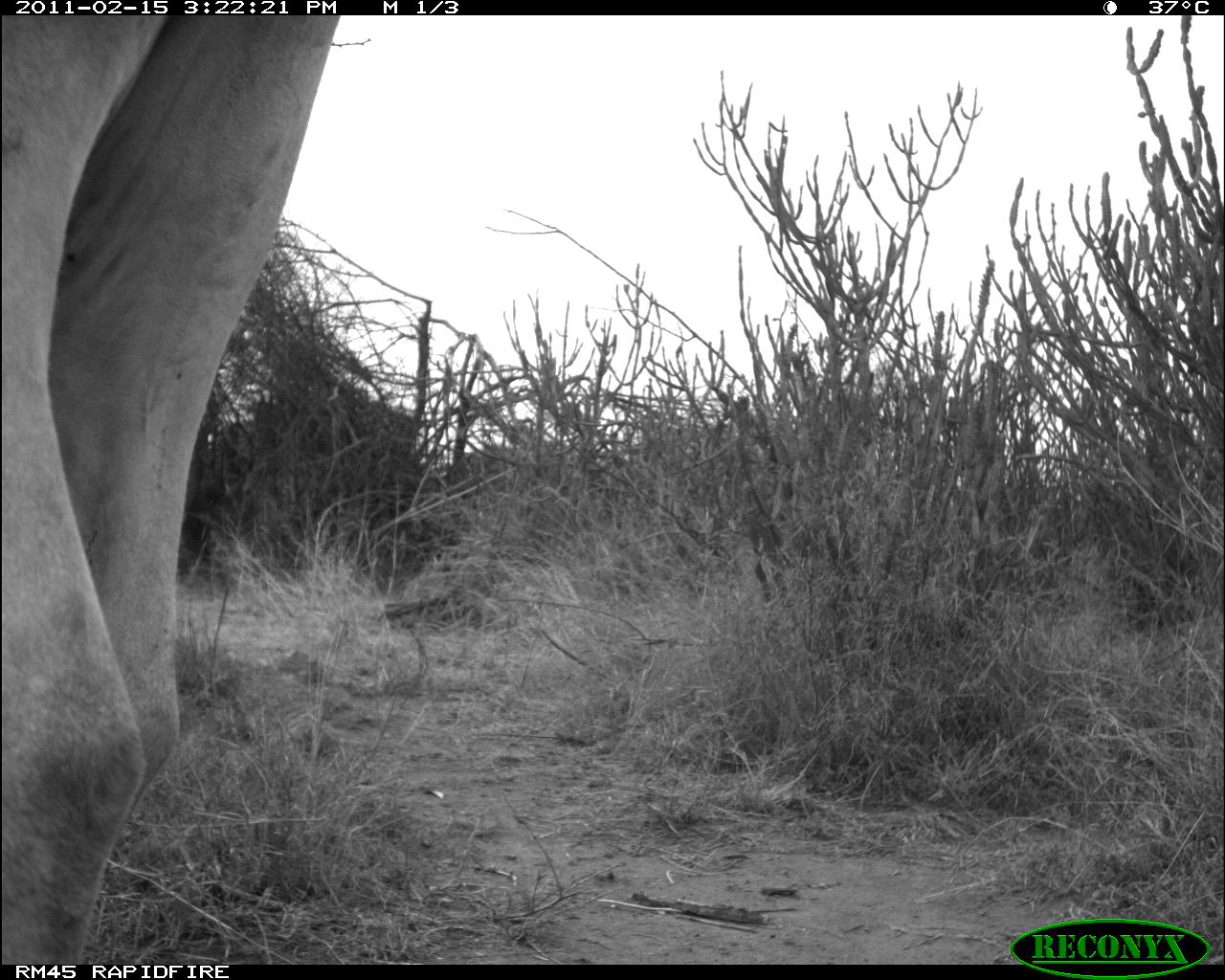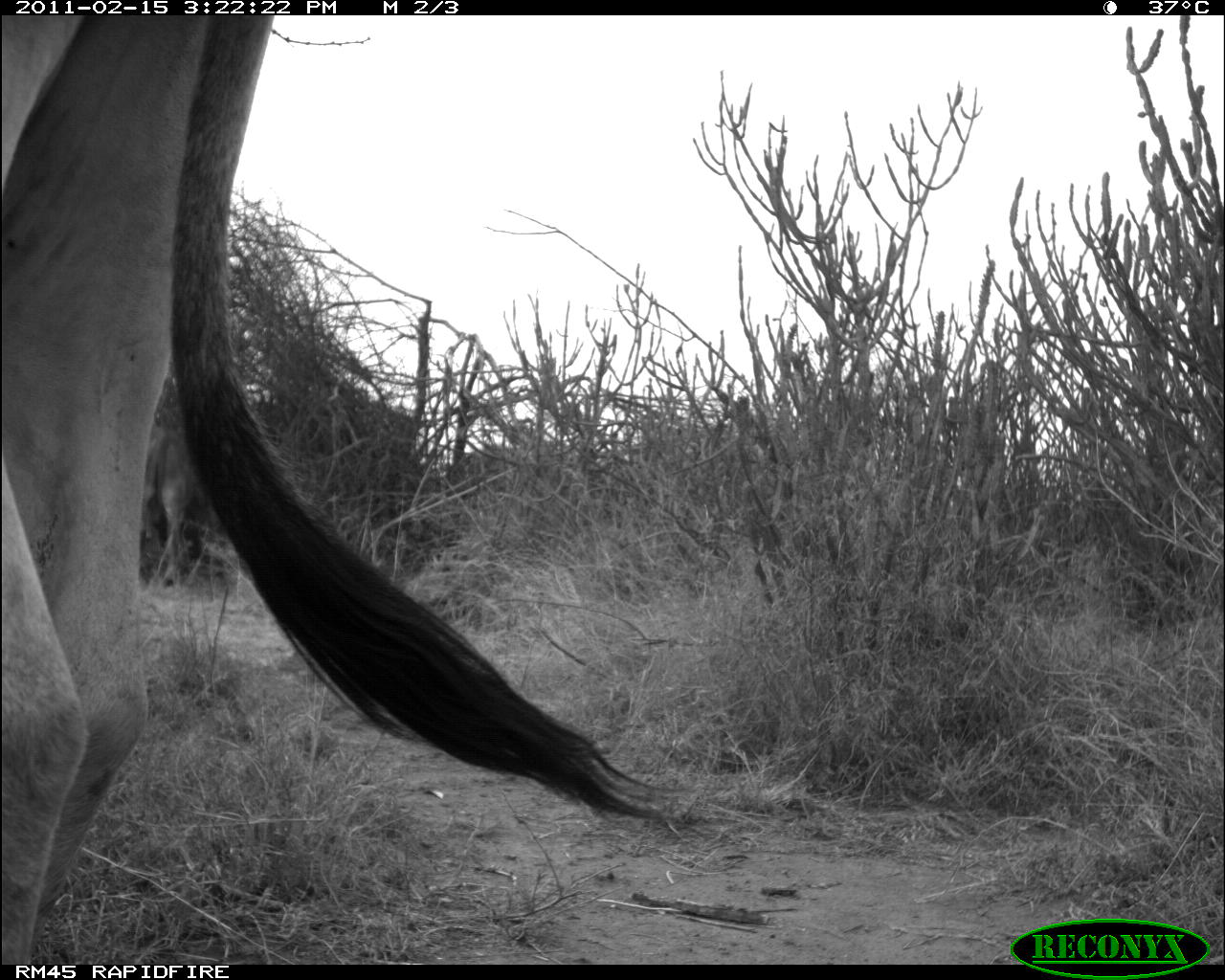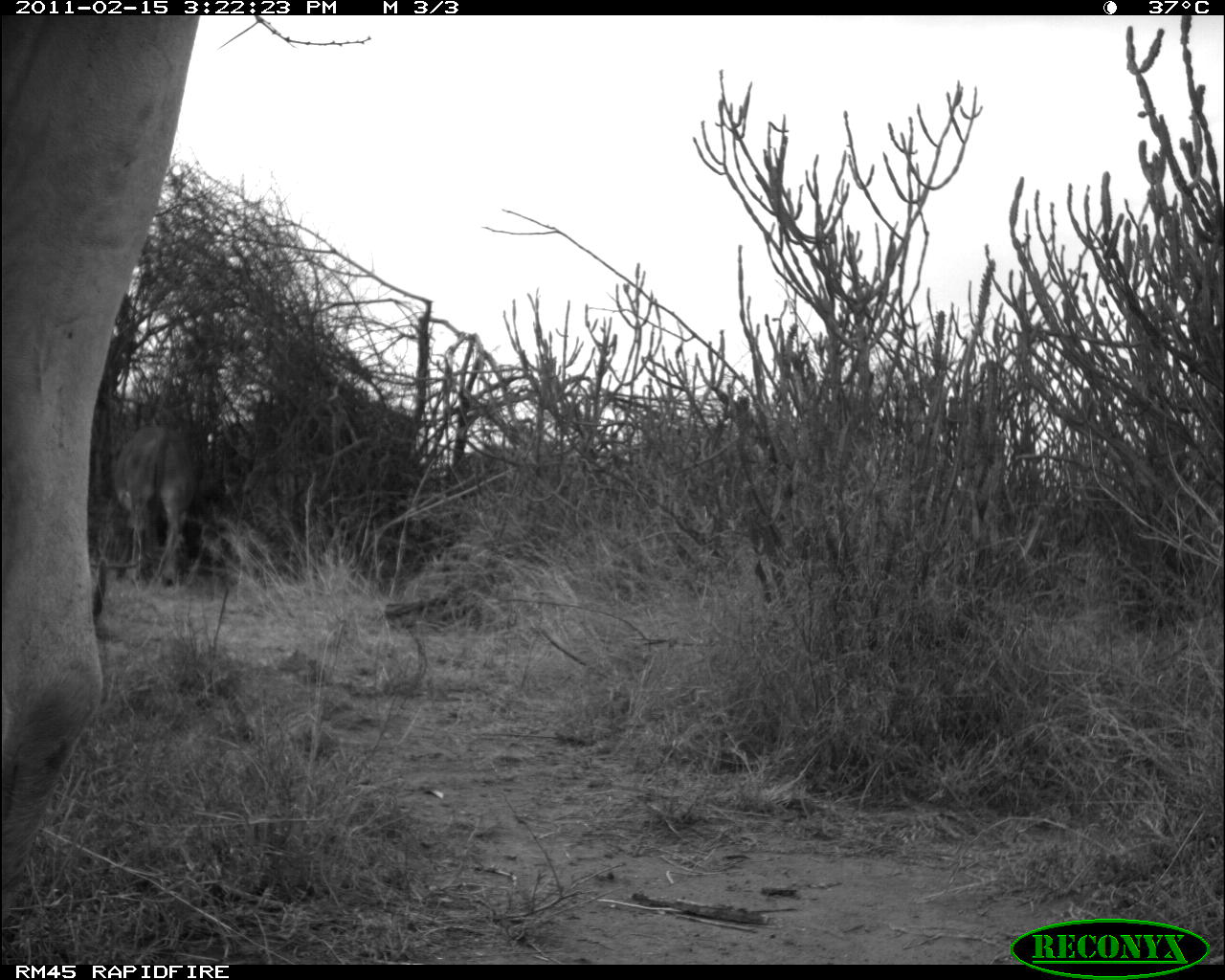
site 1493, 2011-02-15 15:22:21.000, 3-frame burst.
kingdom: Animalia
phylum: Chordata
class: Mammalia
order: Artiodactyla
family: Bovidae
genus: Bos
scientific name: Bos taurus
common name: domestic cattle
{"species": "Bos taurus (domestic cattle)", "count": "1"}